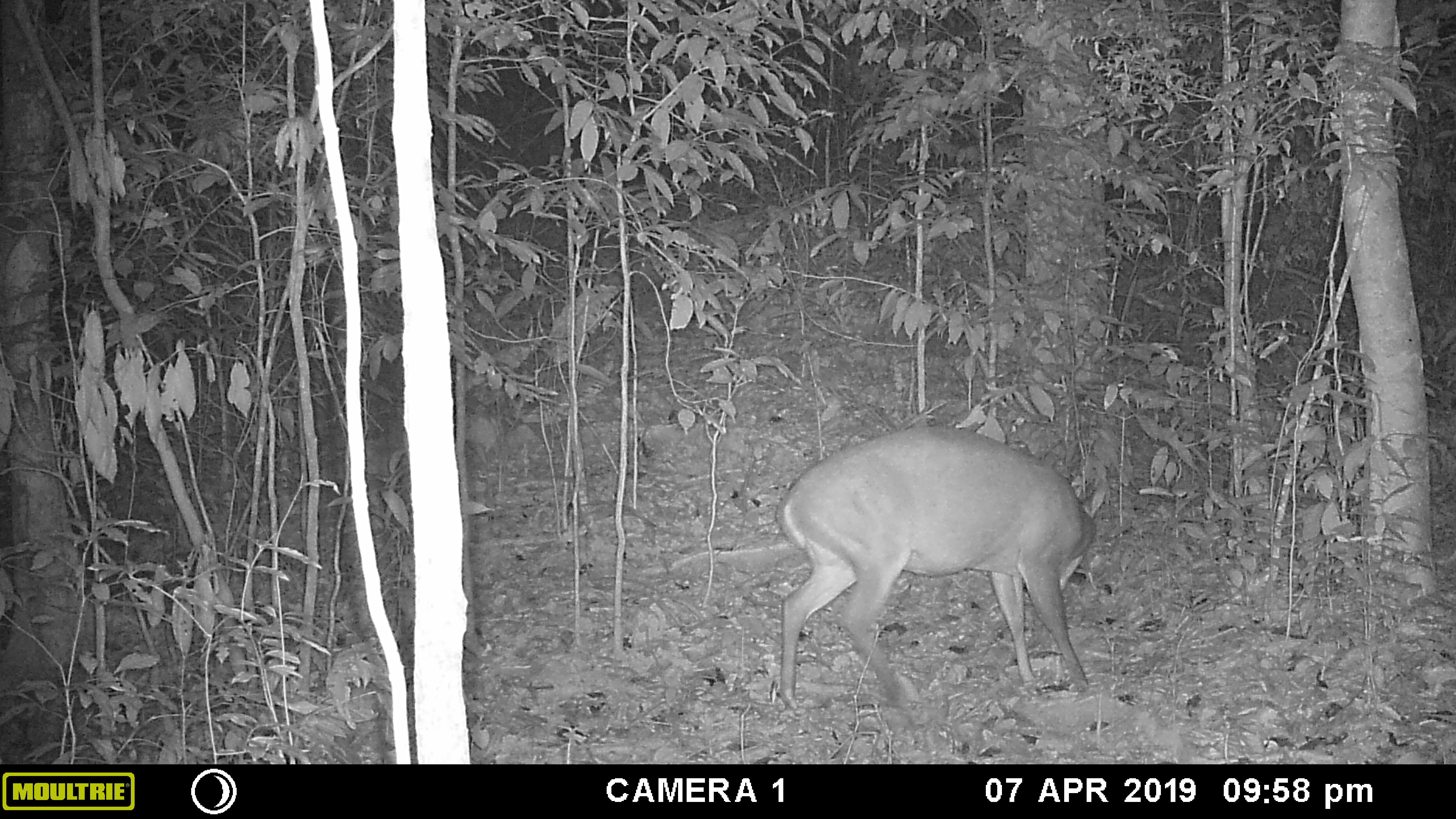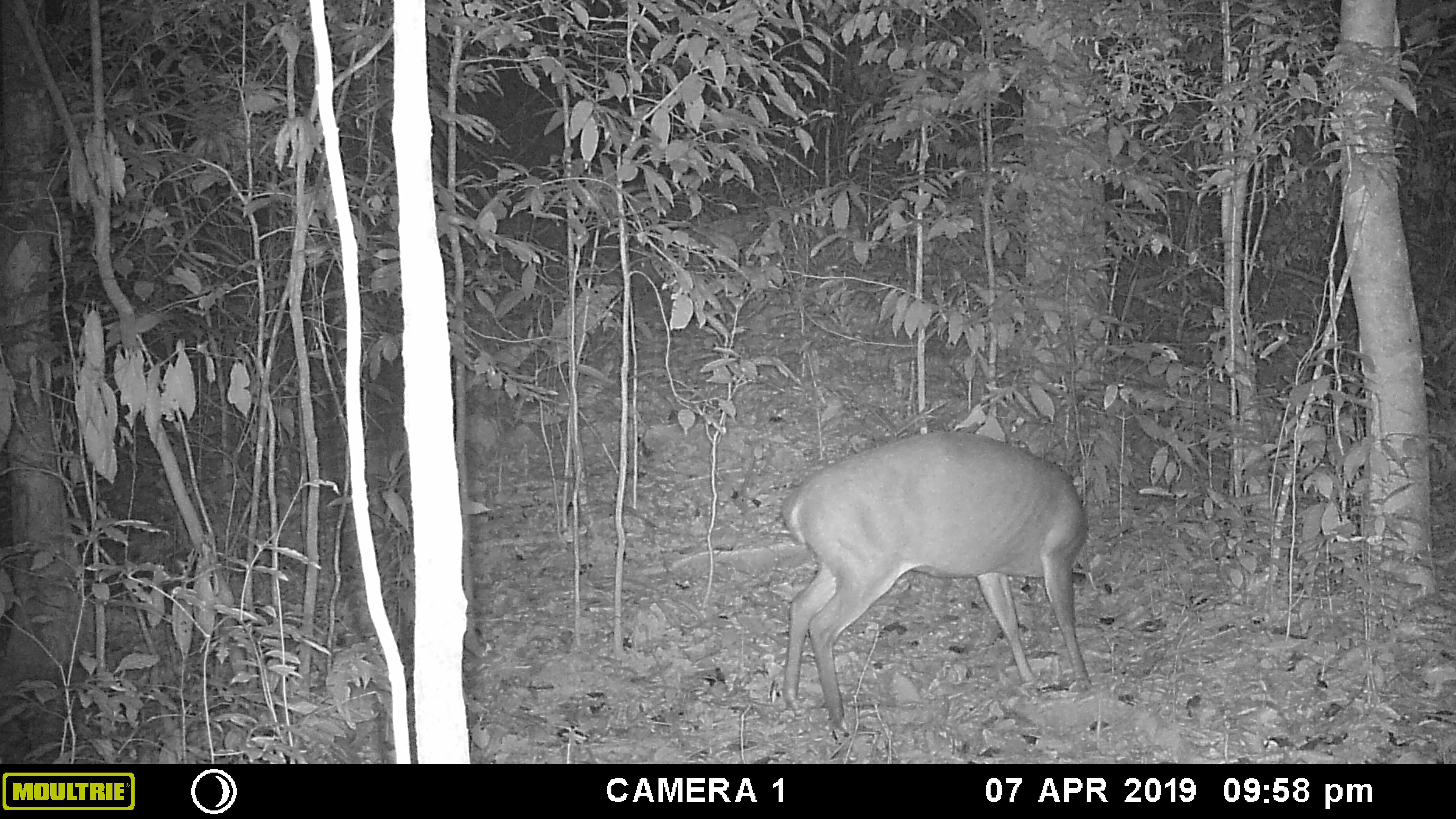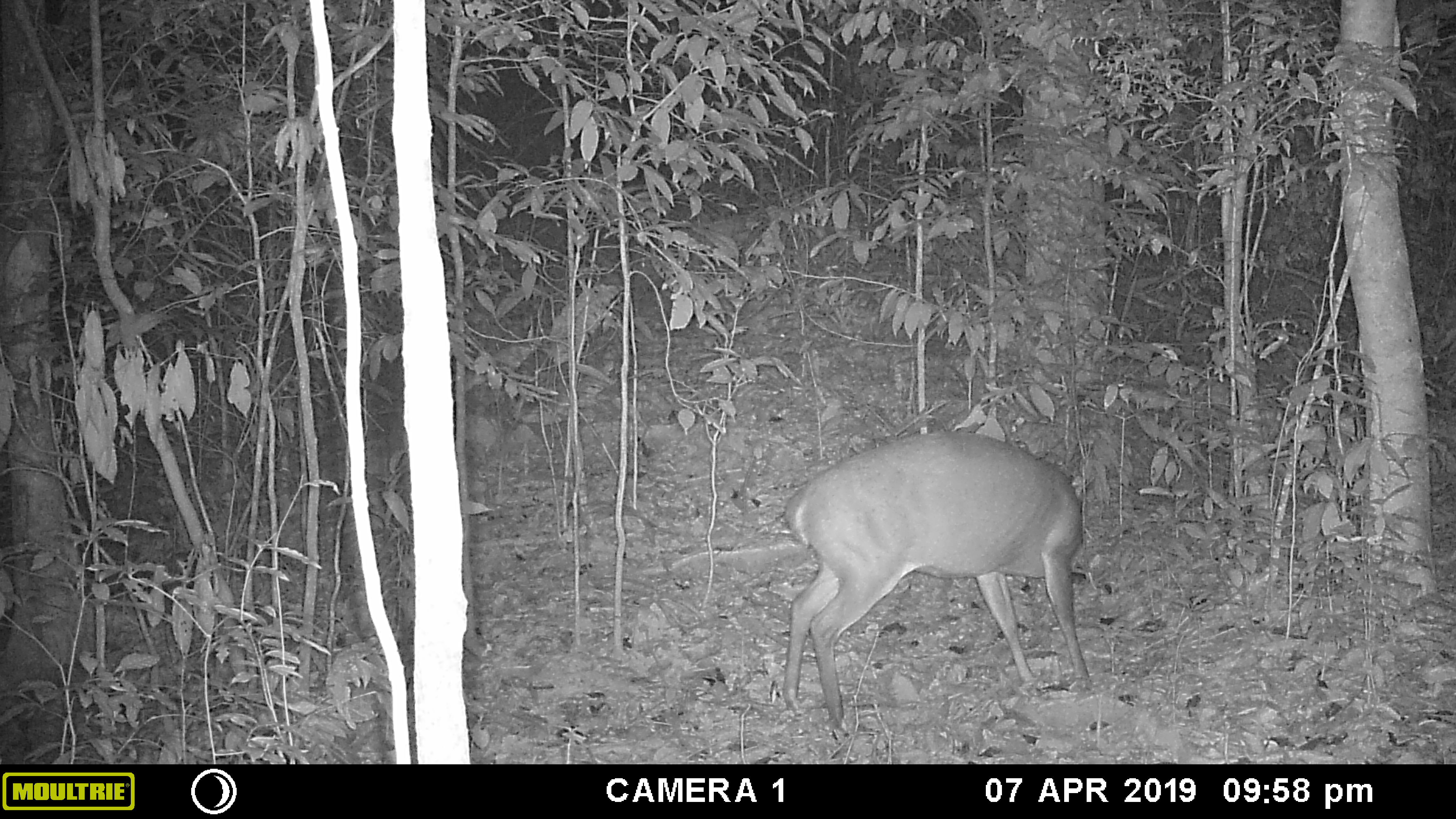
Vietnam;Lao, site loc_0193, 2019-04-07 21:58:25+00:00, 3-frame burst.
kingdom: Animalia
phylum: Chordata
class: Mammalia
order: Artiodactyla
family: Cervidae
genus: Muntiacus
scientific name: Muntiacus vuquangensis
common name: large-antlered muntjac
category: large antlered muntjac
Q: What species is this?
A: Large antlered muntjac (large-antlered muntjac) (Muntiacus vuquangensis).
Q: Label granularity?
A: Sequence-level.